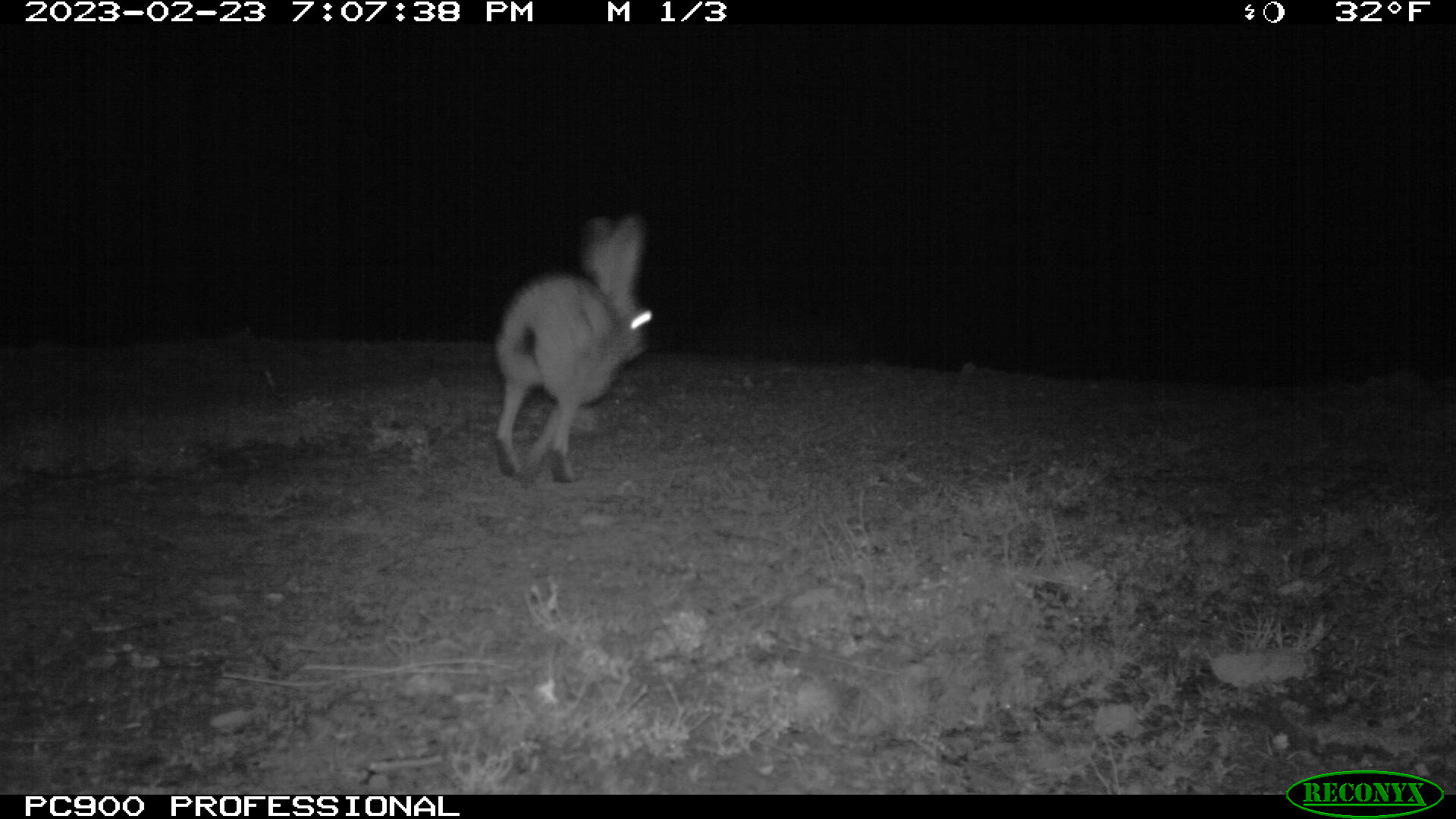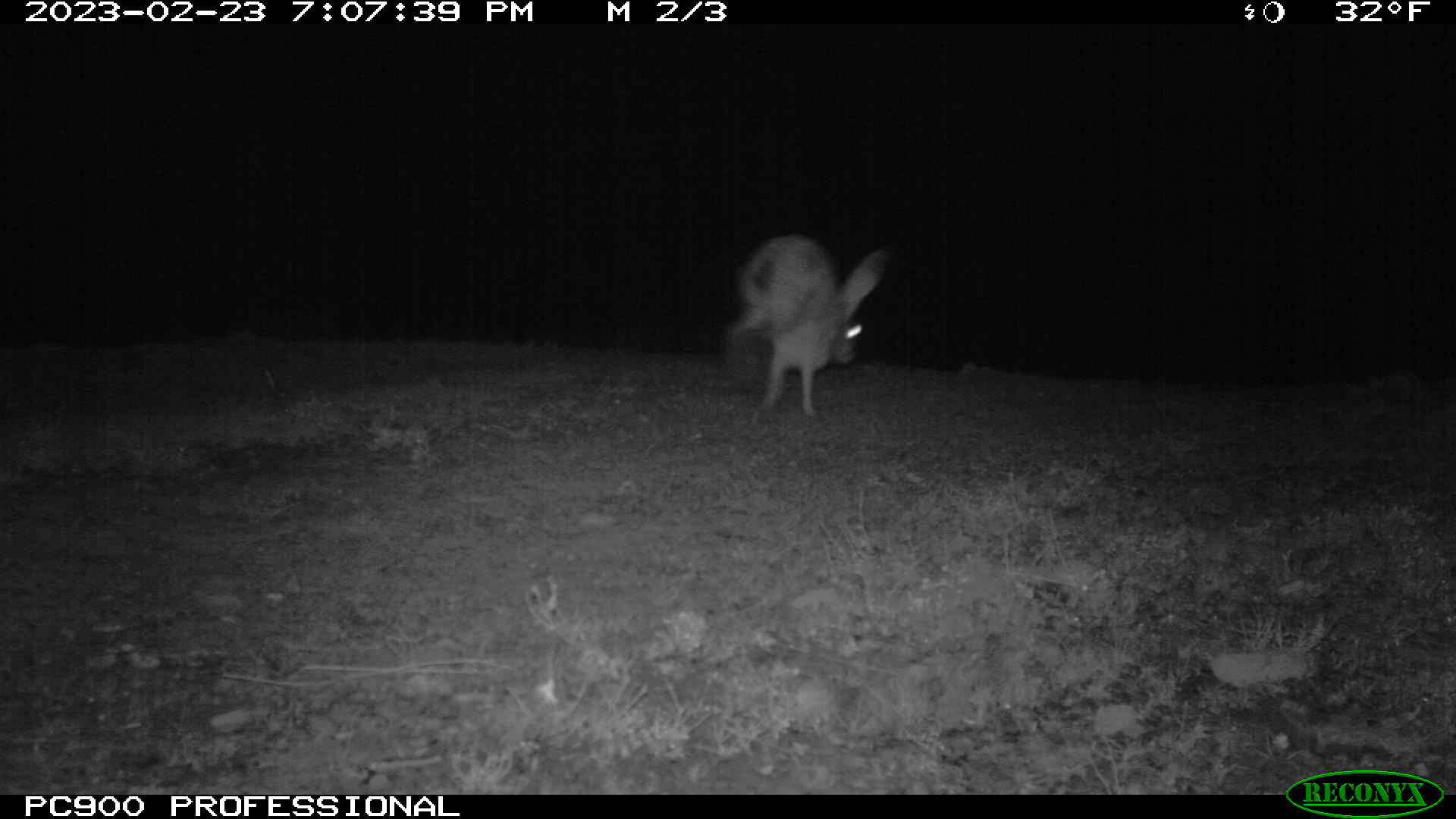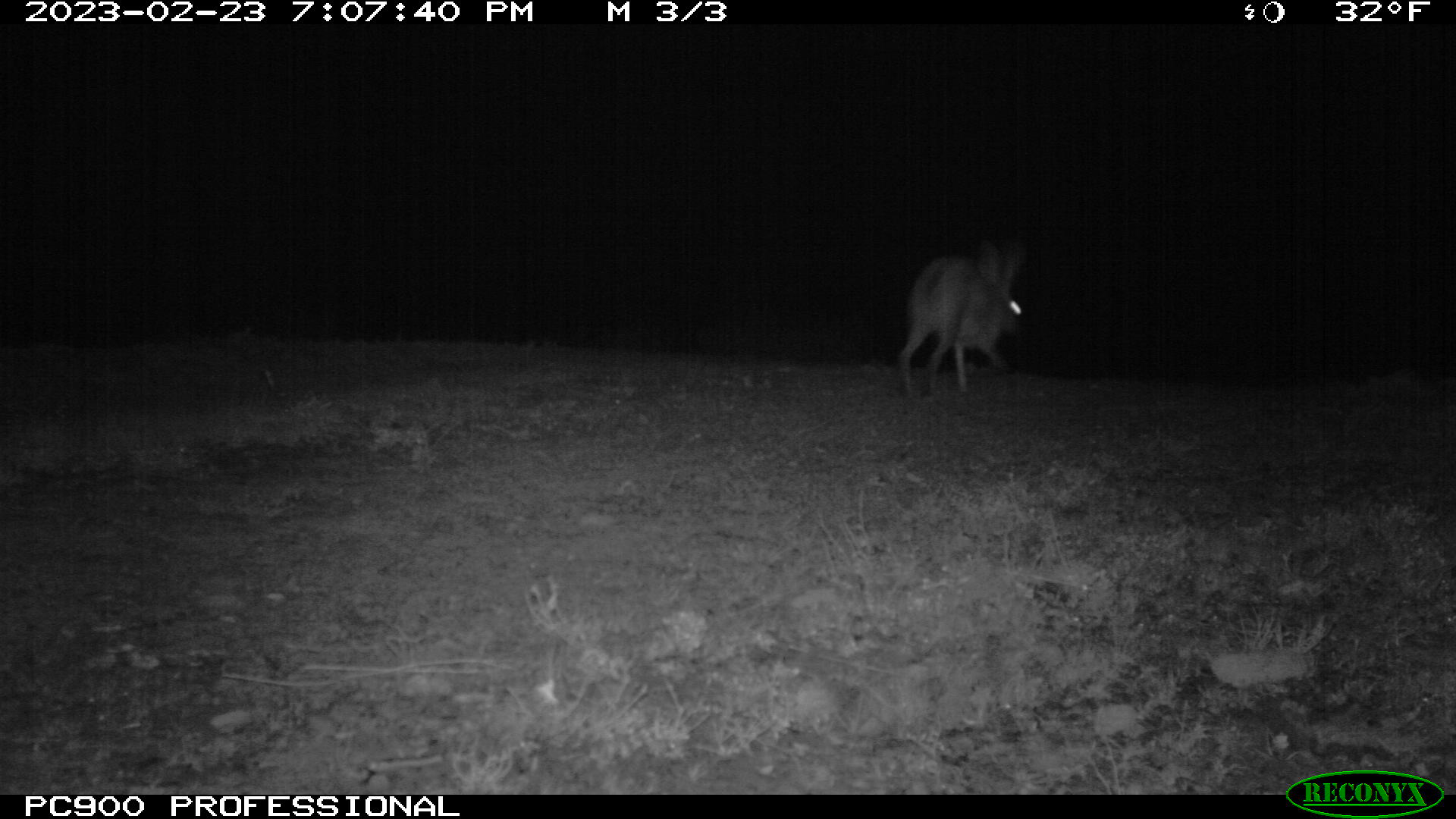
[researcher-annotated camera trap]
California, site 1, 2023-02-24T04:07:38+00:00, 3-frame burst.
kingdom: Animalia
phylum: Chordata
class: Mammalia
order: Lagomorpha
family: Leporidae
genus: Lepus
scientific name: Lepus californicus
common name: black-tailed jackrabbit